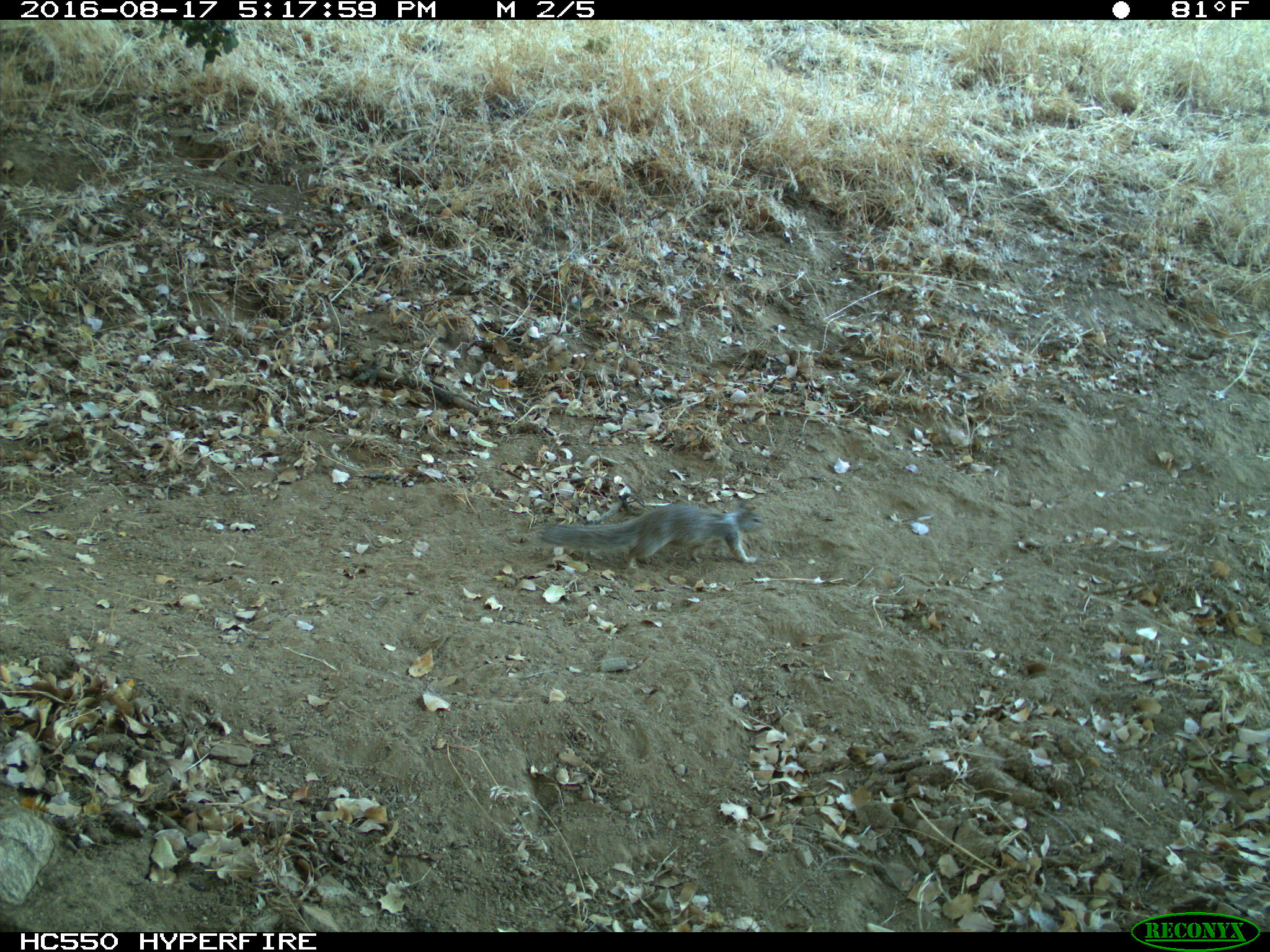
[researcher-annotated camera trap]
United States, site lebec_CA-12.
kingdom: Animalia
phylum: Chordata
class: Mammalia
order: Rodentia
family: Sciuridae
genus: Otospermophilus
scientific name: Otospermophilus beecheyi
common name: california ground squirrel